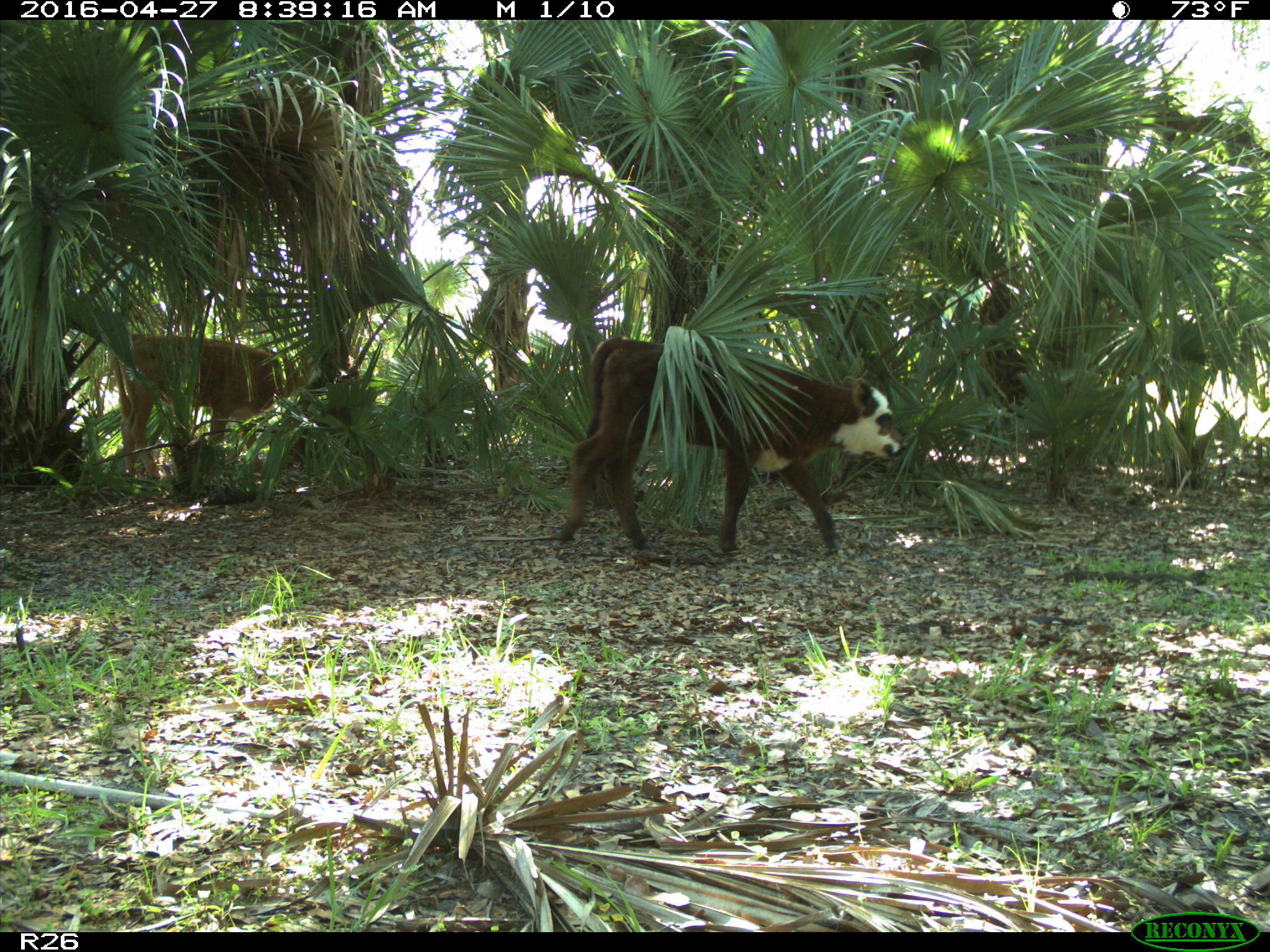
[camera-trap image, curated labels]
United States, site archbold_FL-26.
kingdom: Animalia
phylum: Chordata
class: Mammalia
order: Artiodactyla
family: Bovidae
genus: Bos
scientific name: Bos taurus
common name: domestic cow